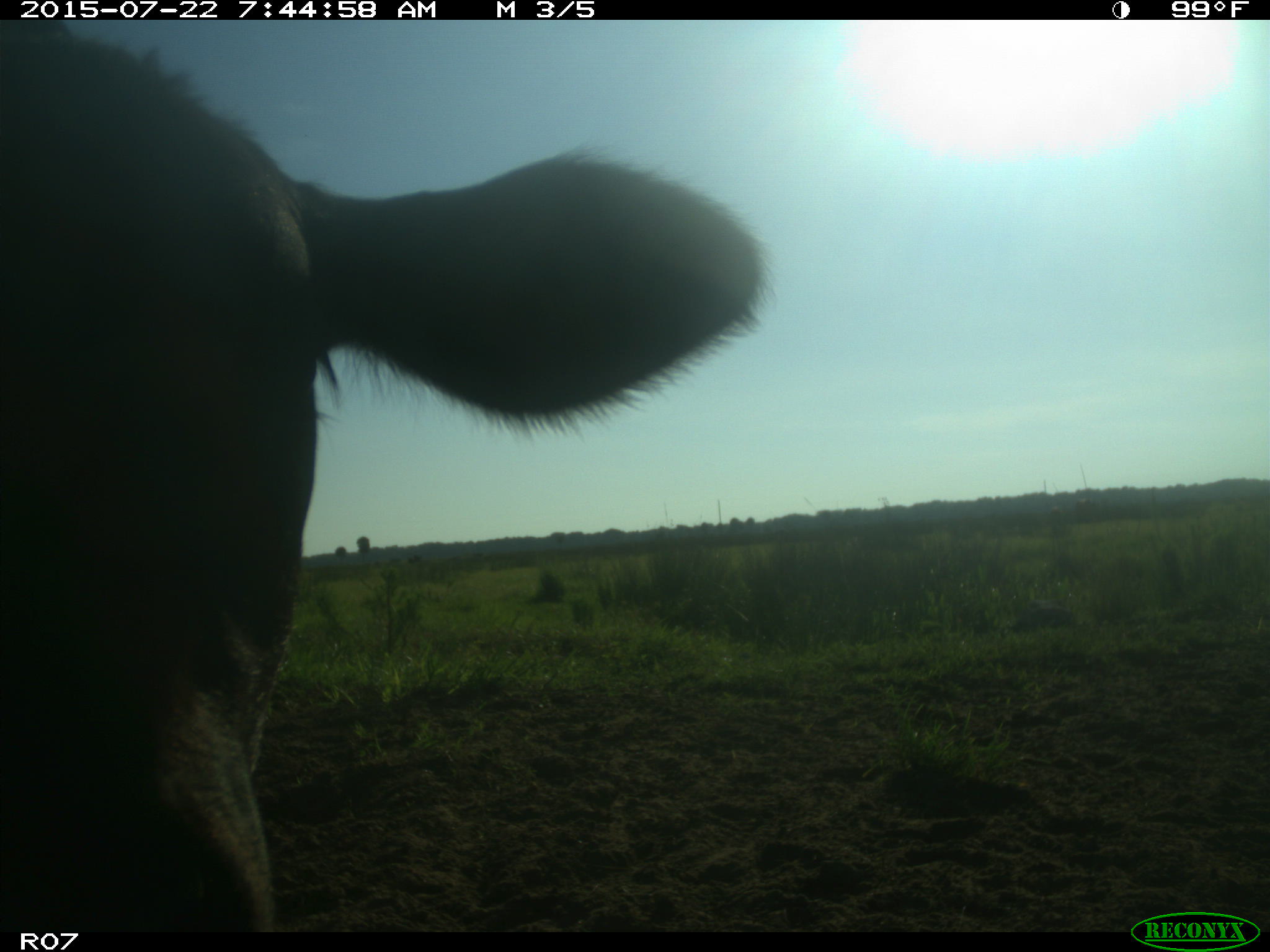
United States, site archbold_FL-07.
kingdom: Animalia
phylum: Chordata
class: Mammalia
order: Artiodactyla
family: Suidae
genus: Sus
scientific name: Sus scrofa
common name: wild boar